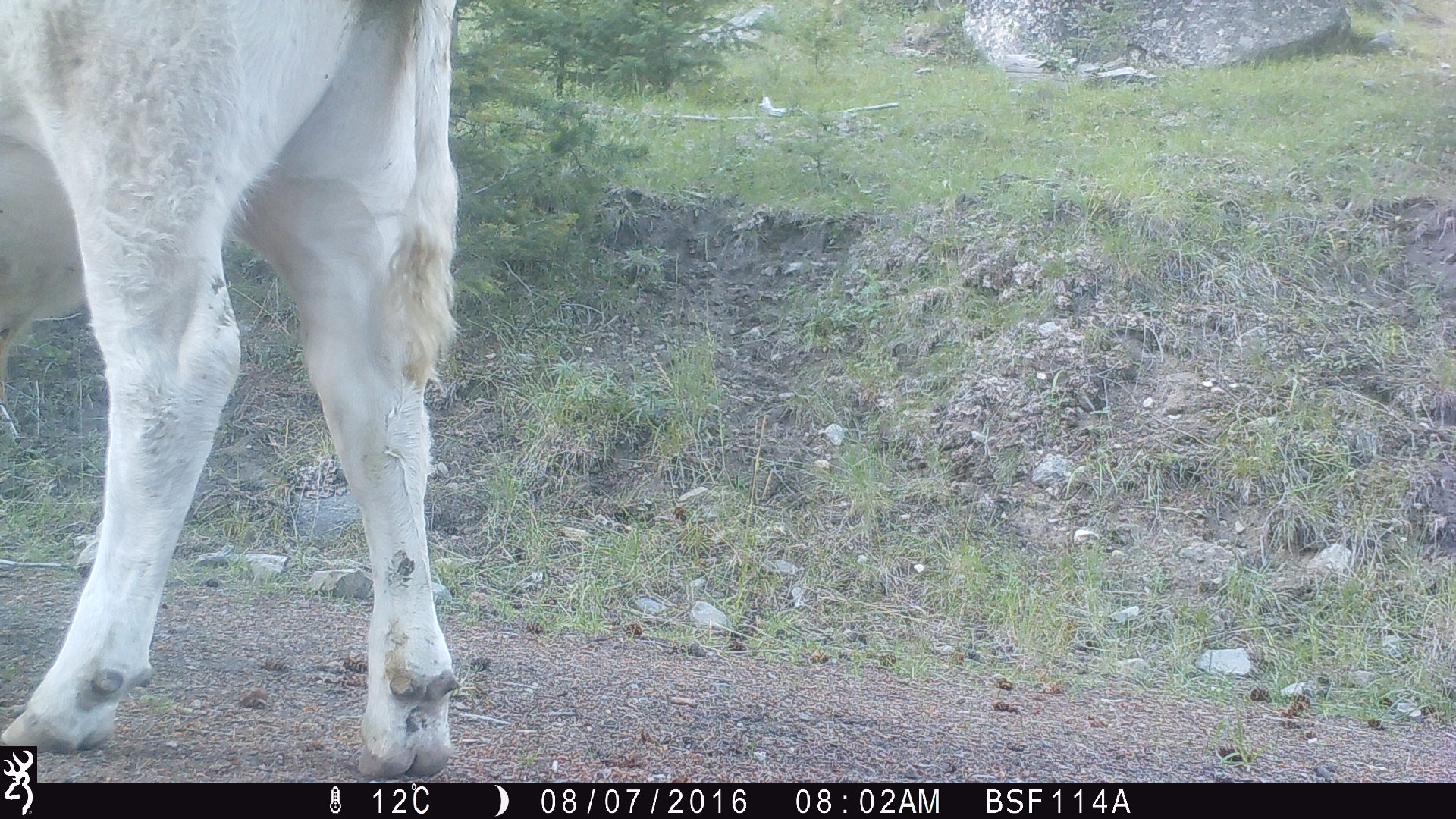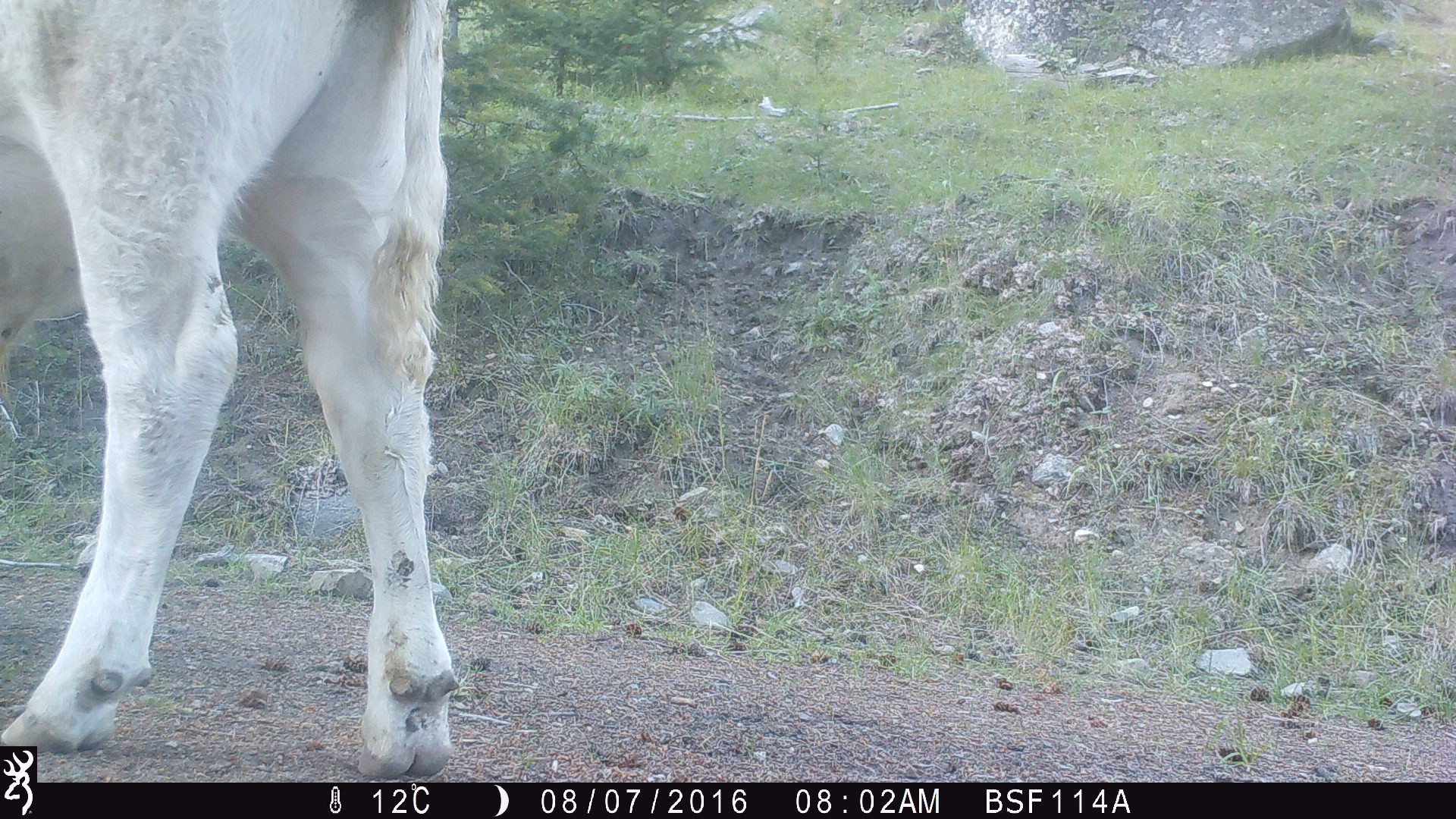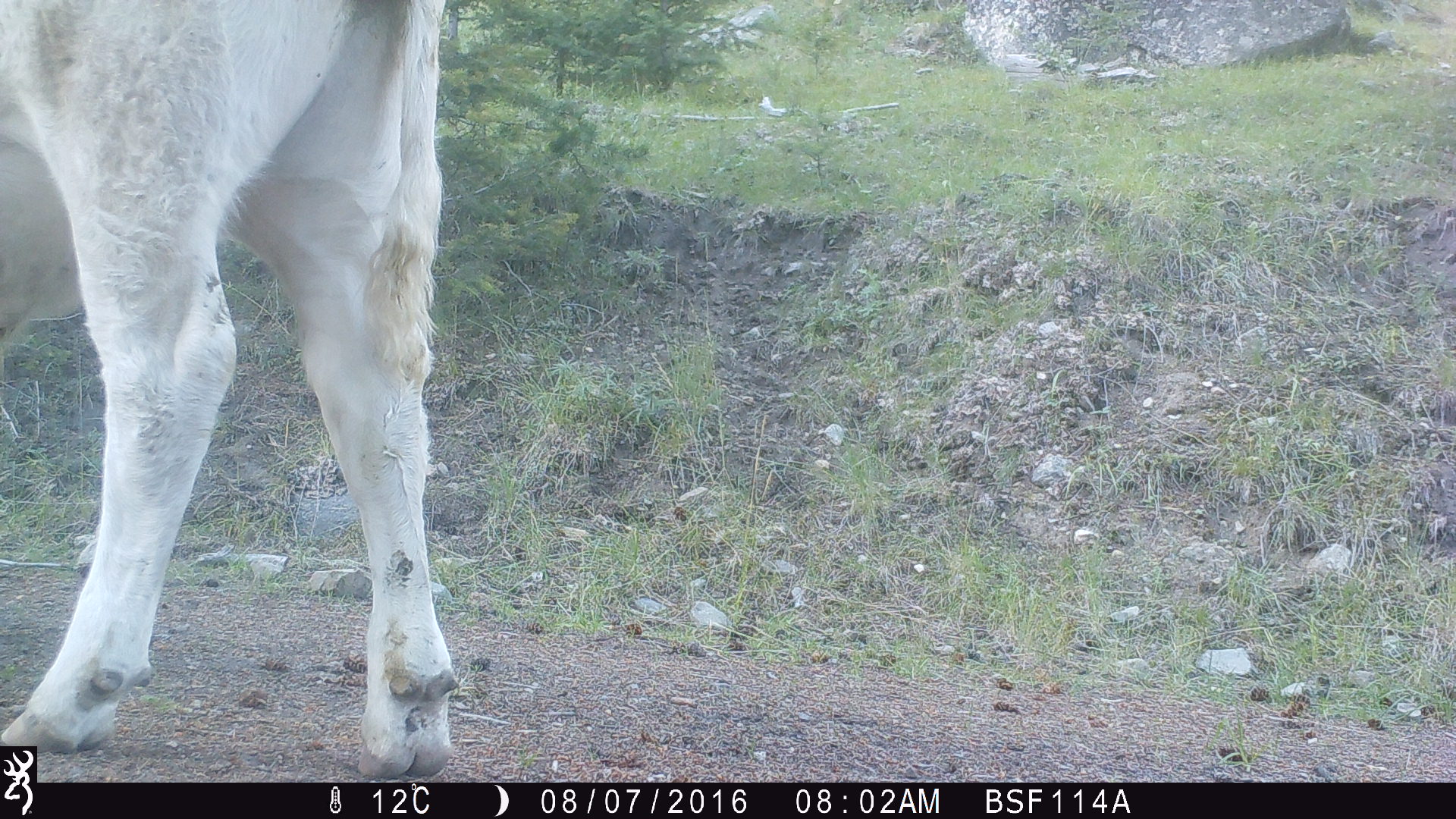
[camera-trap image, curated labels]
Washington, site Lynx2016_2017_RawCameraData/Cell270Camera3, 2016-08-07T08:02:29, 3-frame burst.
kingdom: Animalia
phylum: Chordata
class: Mammalia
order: Artiodactyla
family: Bovidae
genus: Bos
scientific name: Bos taurus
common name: domestic cattle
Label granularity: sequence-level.